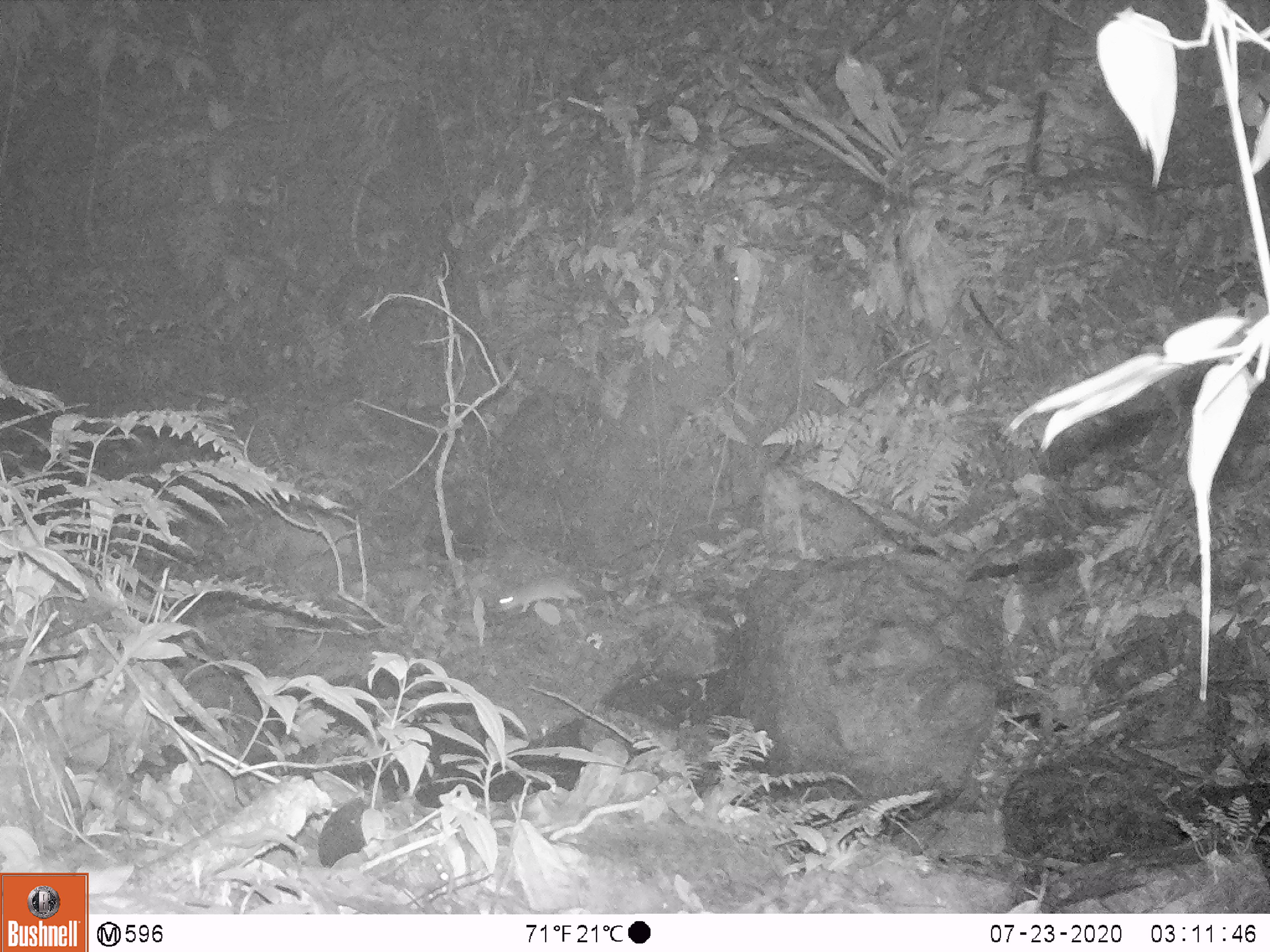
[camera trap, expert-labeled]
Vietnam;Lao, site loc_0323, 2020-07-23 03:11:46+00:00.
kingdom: Animalia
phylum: Chordata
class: Mammalia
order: Rodentia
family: Muridae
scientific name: Muridae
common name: old-world mice and rats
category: unidentified murid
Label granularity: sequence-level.